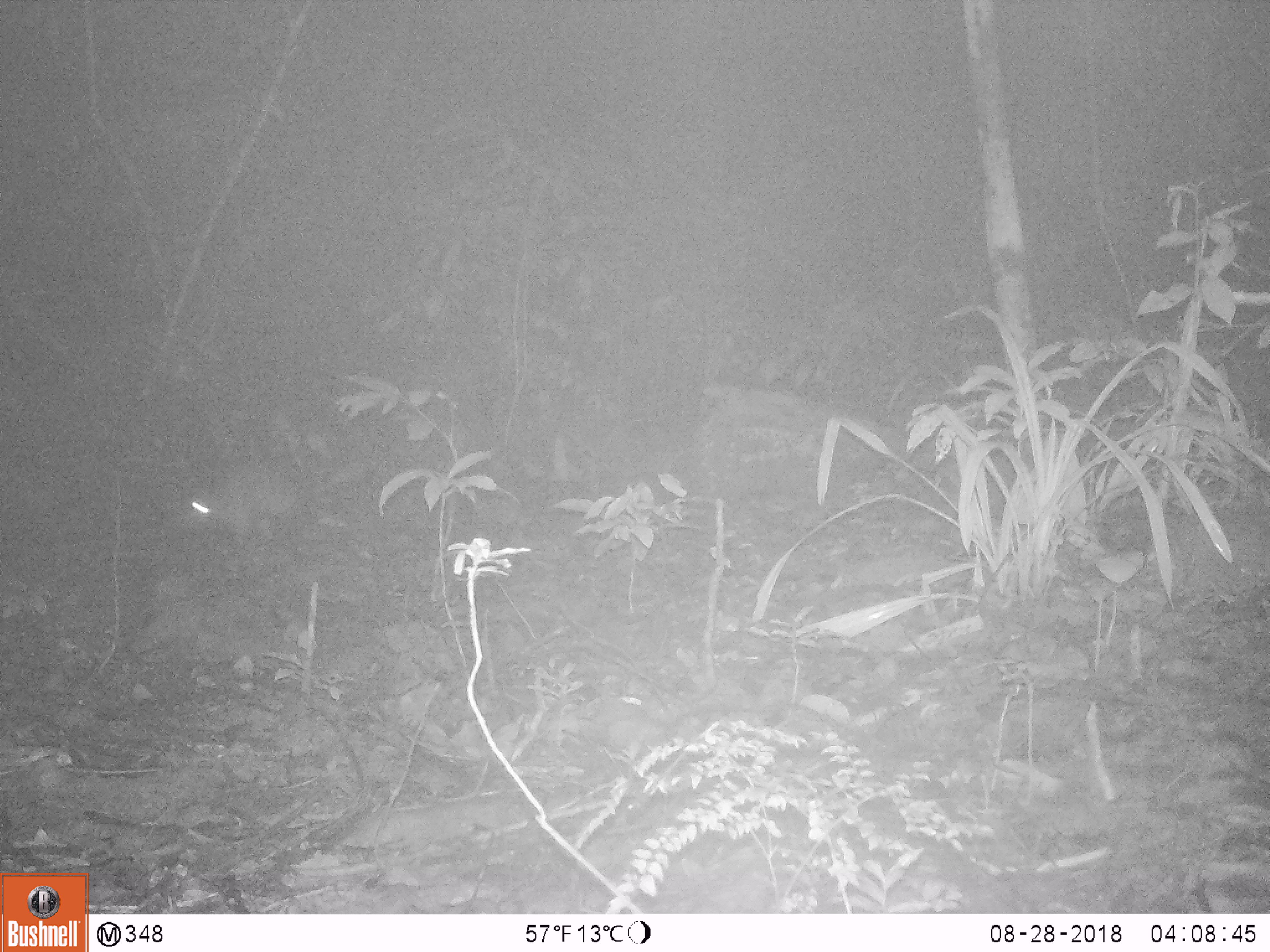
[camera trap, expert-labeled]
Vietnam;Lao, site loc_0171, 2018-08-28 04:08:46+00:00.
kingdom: Animalia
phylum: Chordata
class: Mammalia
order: Rodentia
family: Hystricidae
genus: Atherurus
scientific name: Atherurus macrourus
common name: asiatic brush-tailed porcupine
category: asiatic brush tailed porcupine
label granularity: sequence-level